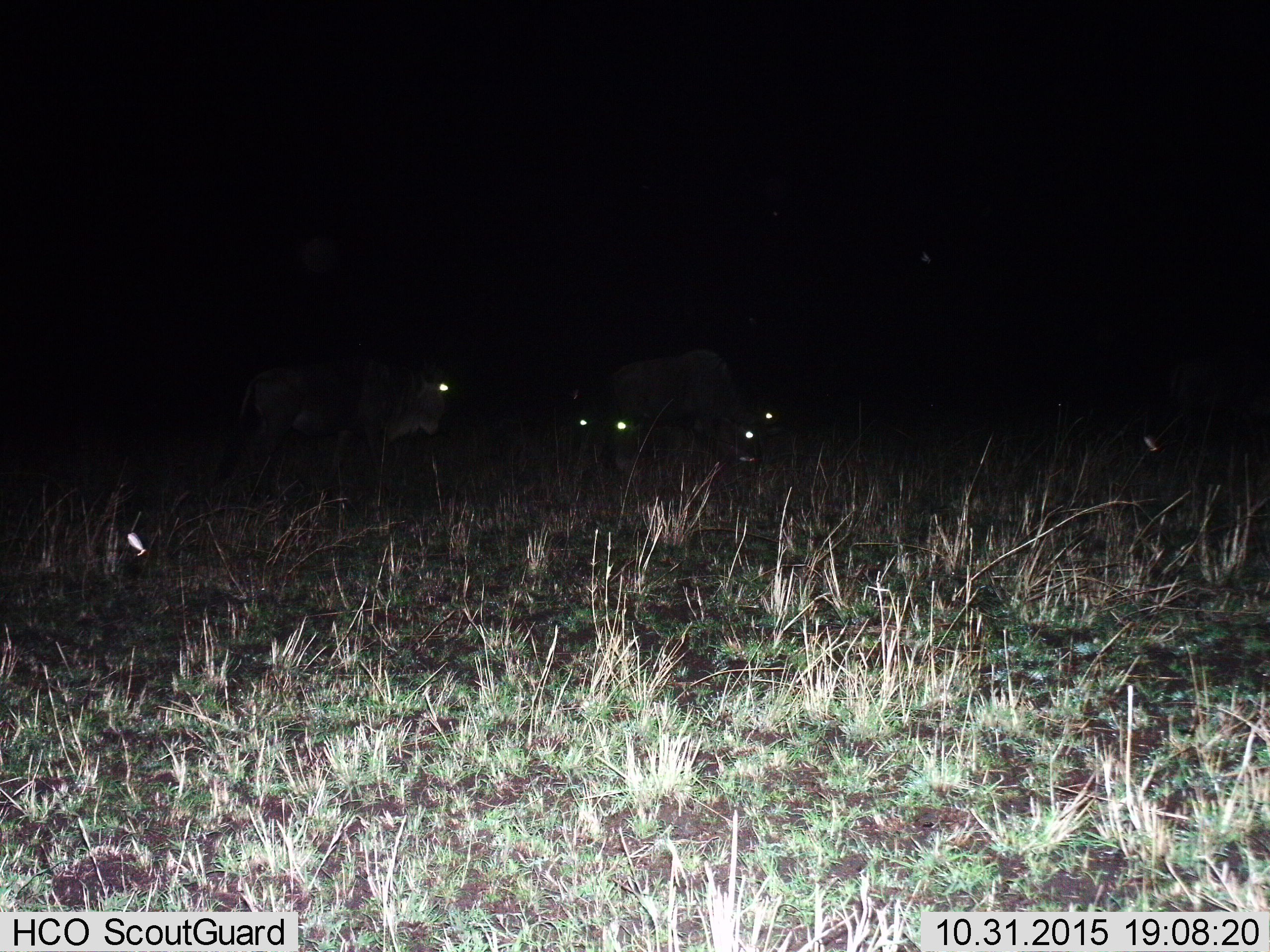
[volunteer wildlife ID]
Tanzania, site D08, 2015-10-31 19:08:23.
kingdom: Animalia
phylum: Chordata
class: Mammalia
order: Artiodactyla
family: Bovidae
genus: Connochaetes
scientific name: Connochaetes taurinus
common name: blue wildebeest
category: wildebeest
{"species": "wildebeest (blue wildebeest) (Connochaetes taurinus)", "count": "5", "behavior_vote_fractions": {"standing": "60%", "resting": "30%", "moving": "40%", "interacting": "0%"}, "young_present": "0%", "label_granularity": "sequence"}